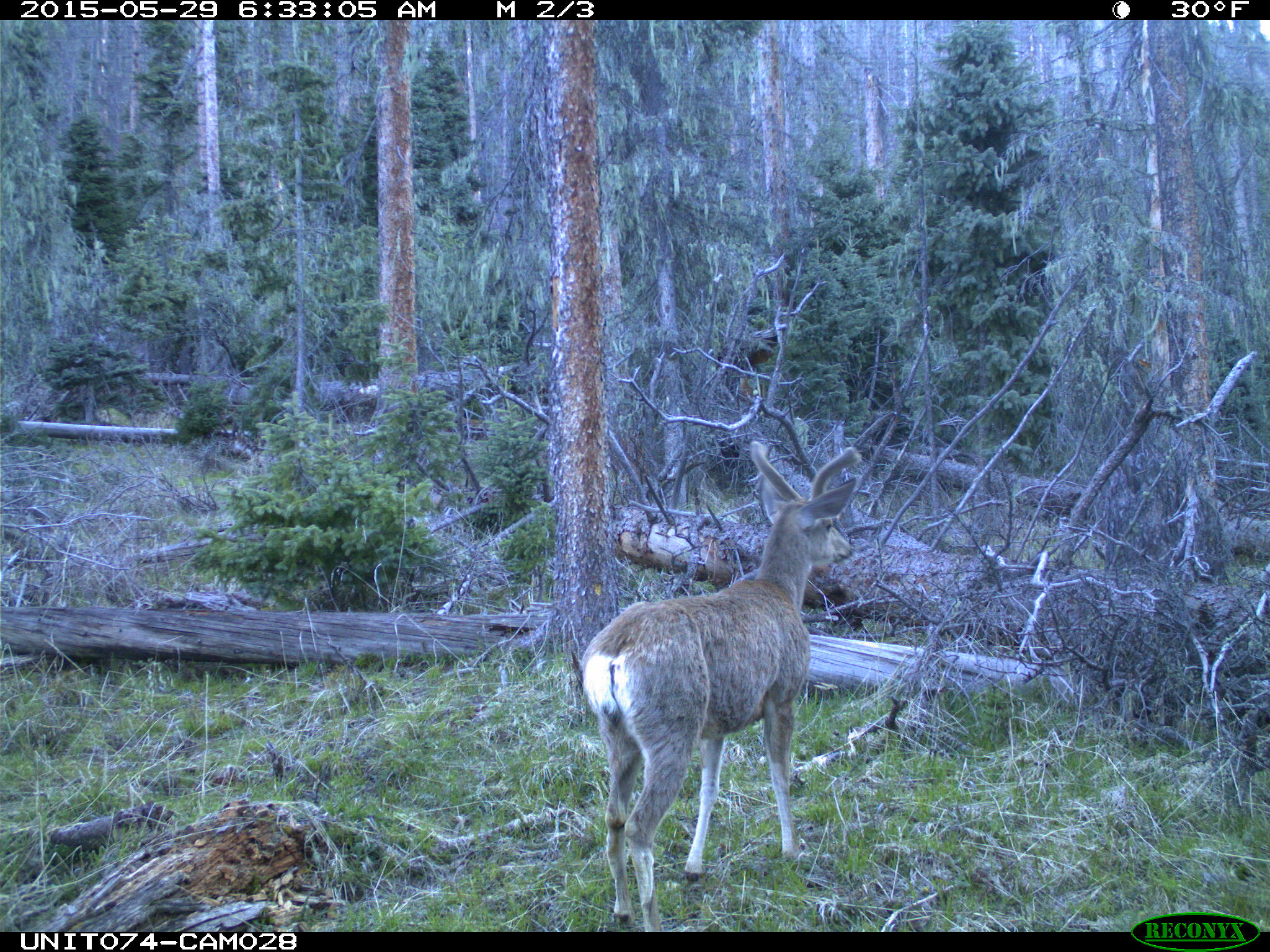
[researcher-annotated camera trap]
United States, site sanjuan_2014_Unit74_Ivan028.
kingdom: Animalia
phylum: Chordata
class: Mammalia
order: Artiodactyla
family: Cervidae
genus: Odocoileus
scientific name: Odocoileus hemionus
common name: mule deer